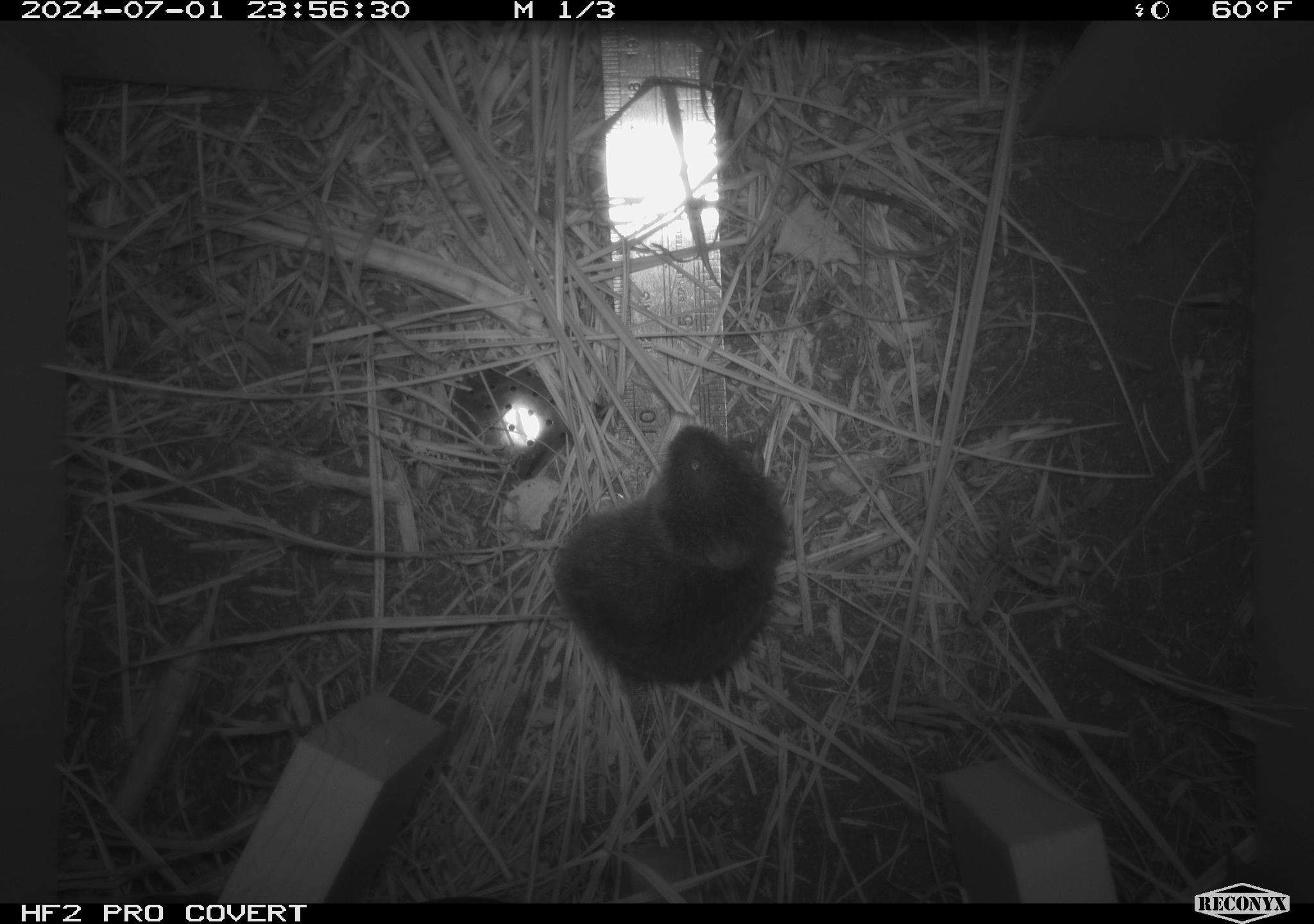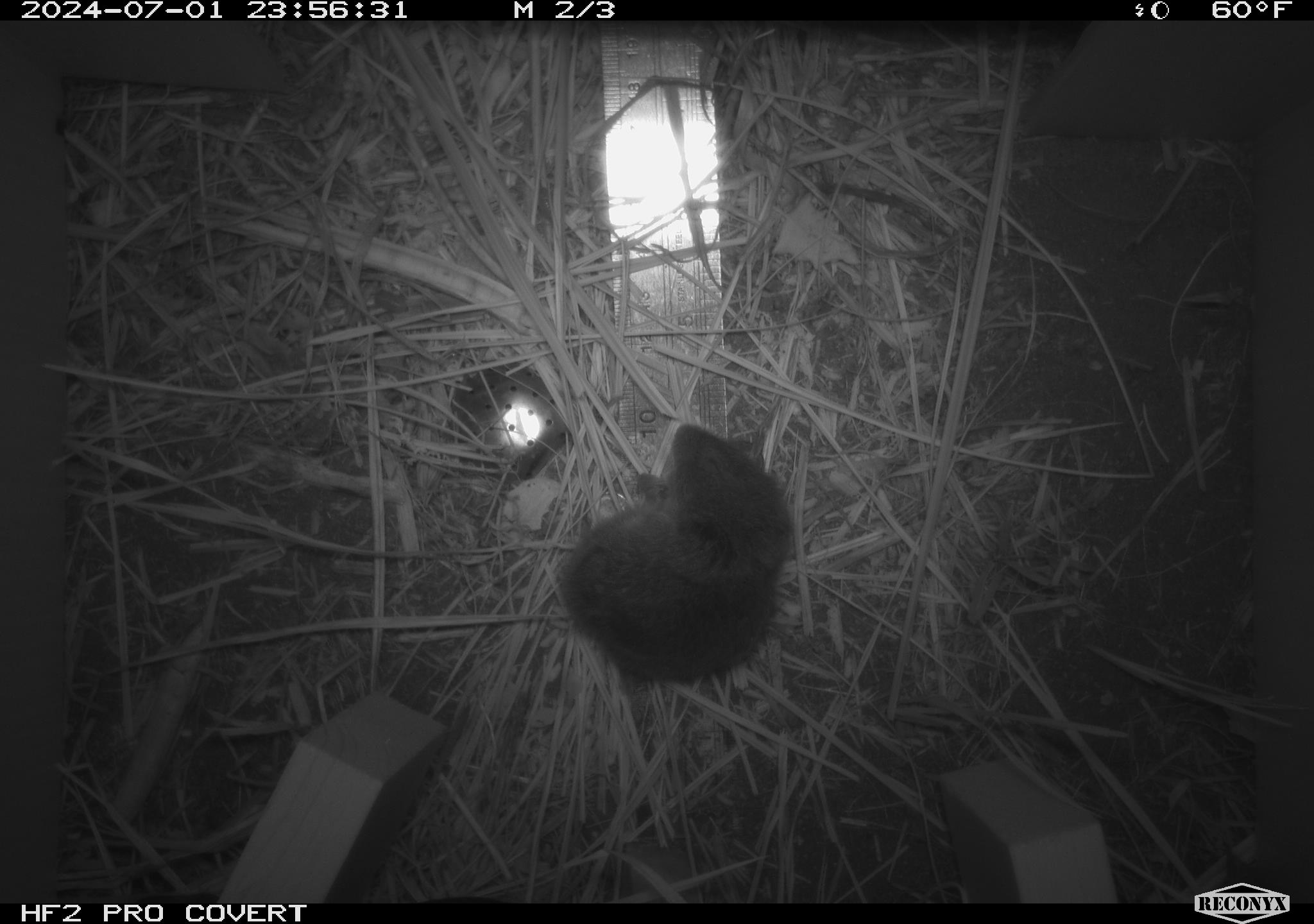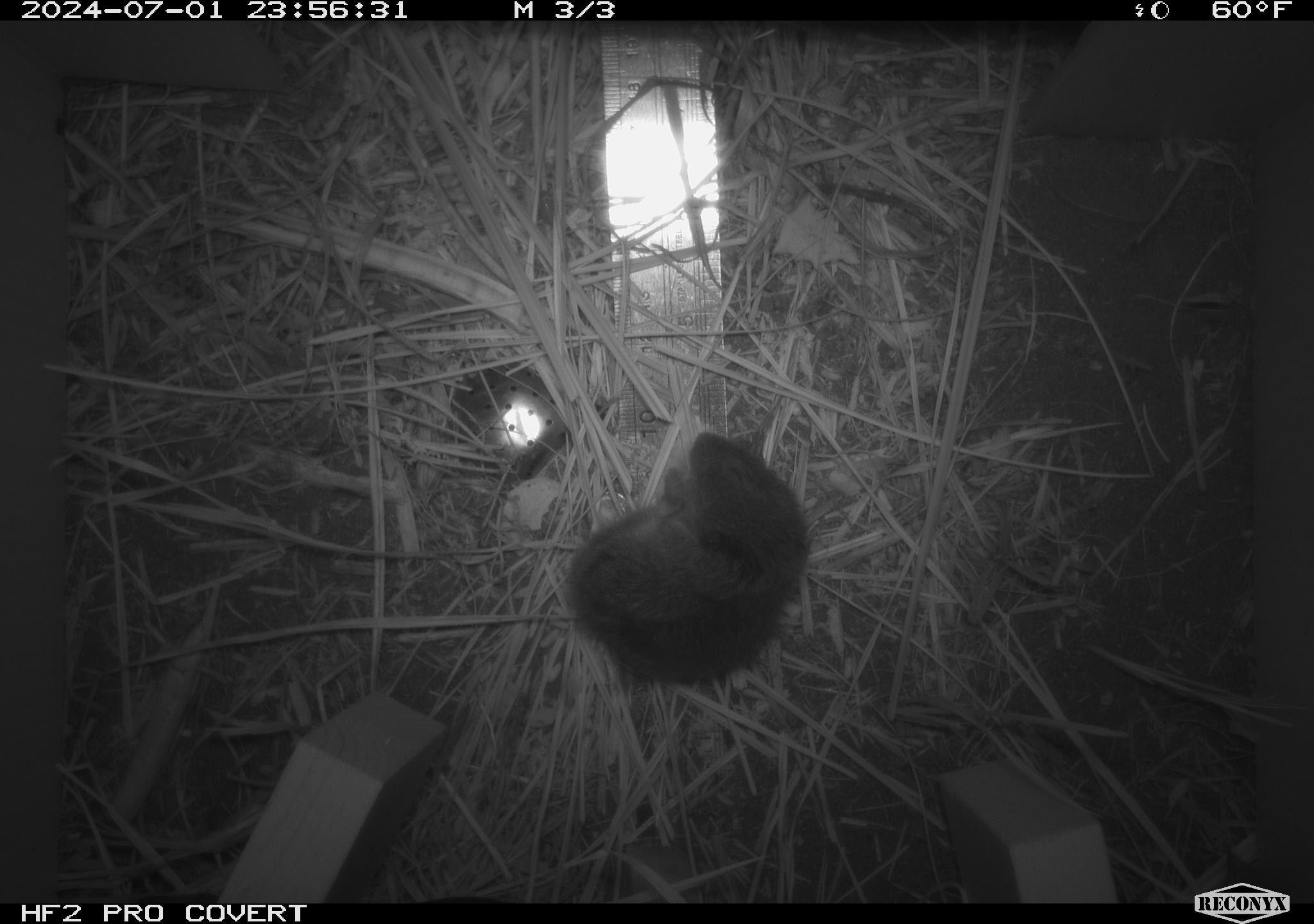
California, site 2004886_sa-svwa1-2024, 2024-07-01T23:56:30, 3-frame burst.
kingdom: Animalia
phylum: Chordata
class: Mammalia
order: Rodentia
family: Cricetidae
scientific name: Arvicolinae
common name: voles, lemmings, and muskrats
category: arvicolinae subfamily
Arvicolinae subfamily (voles, lemmings, and muskrats) (Arvicolinae).